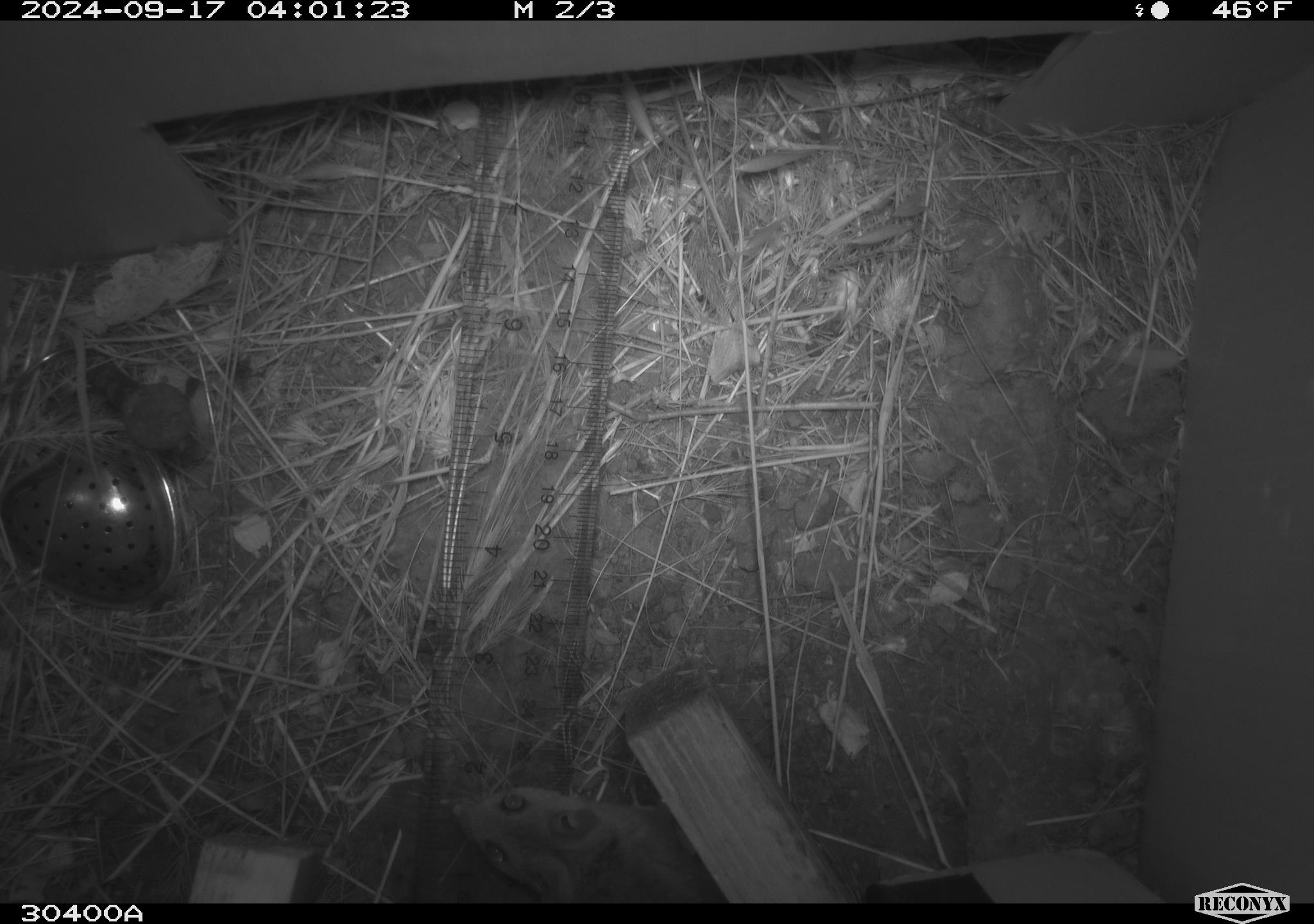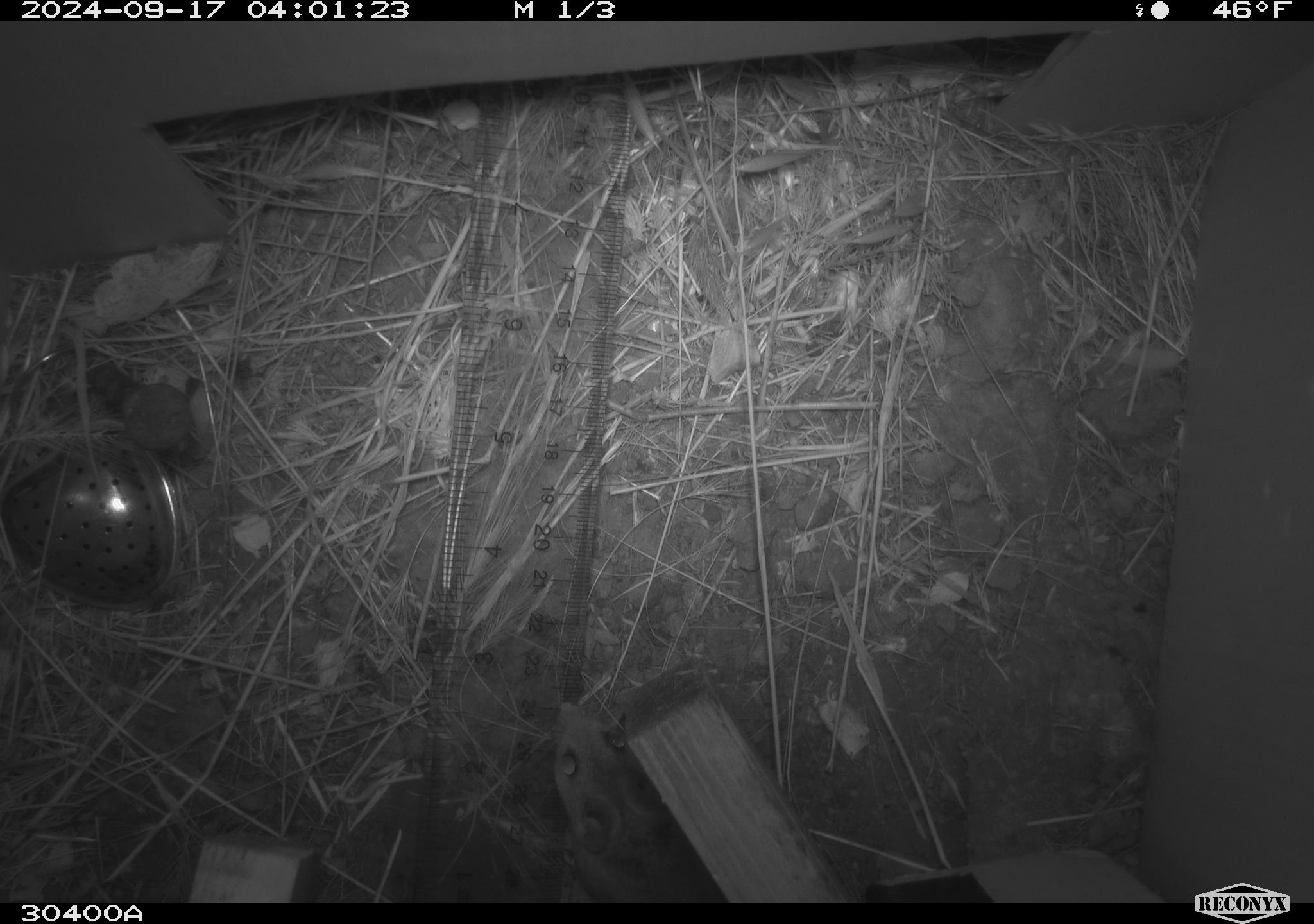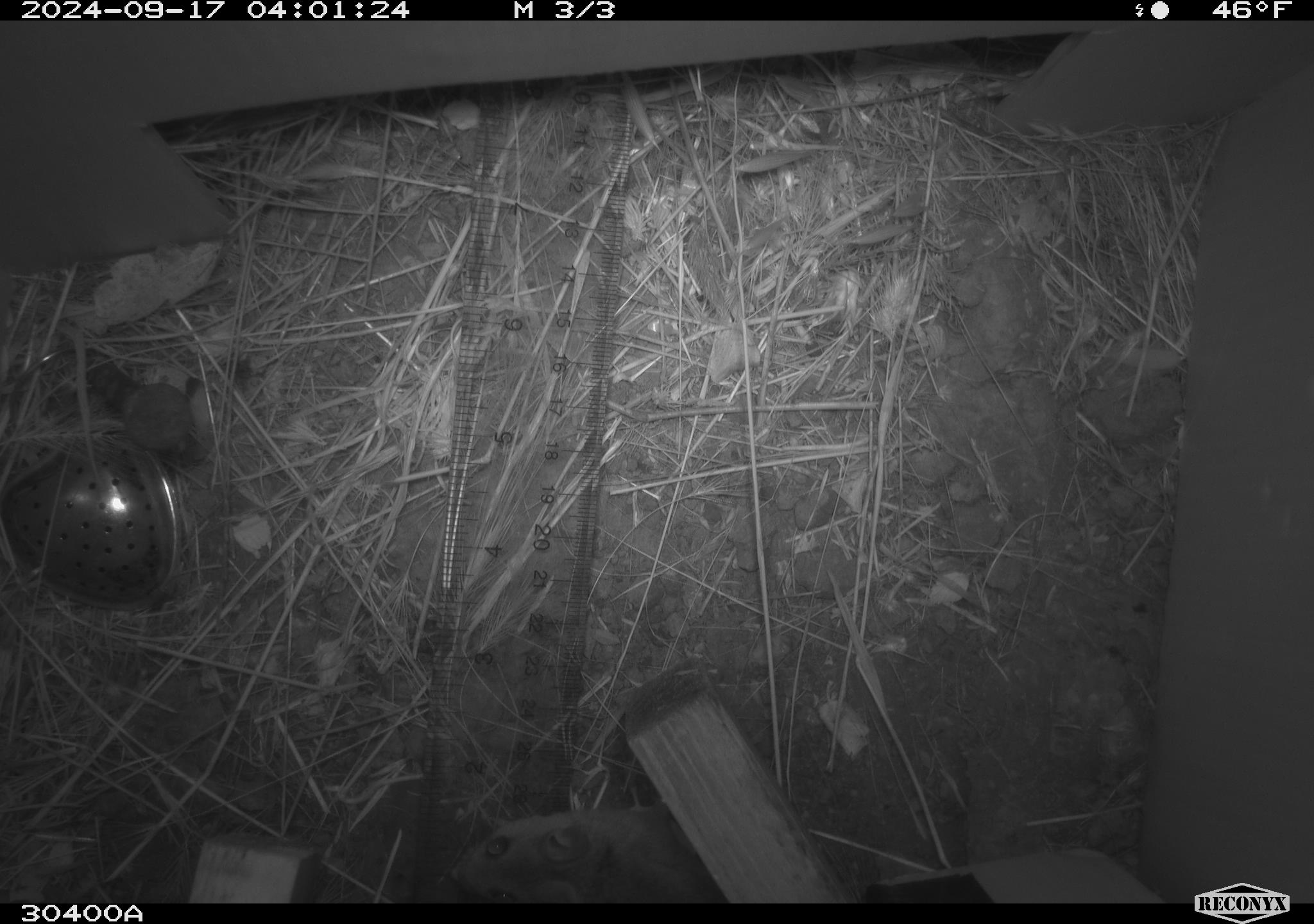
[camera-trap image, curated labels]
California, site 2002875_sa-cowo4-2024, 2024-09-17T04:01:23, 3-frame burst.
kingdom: Animalia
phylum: Chordata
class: Mammalia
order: Rodentia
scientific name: Rodentia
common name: rodent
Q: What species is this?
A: Rodent (Rodentia).